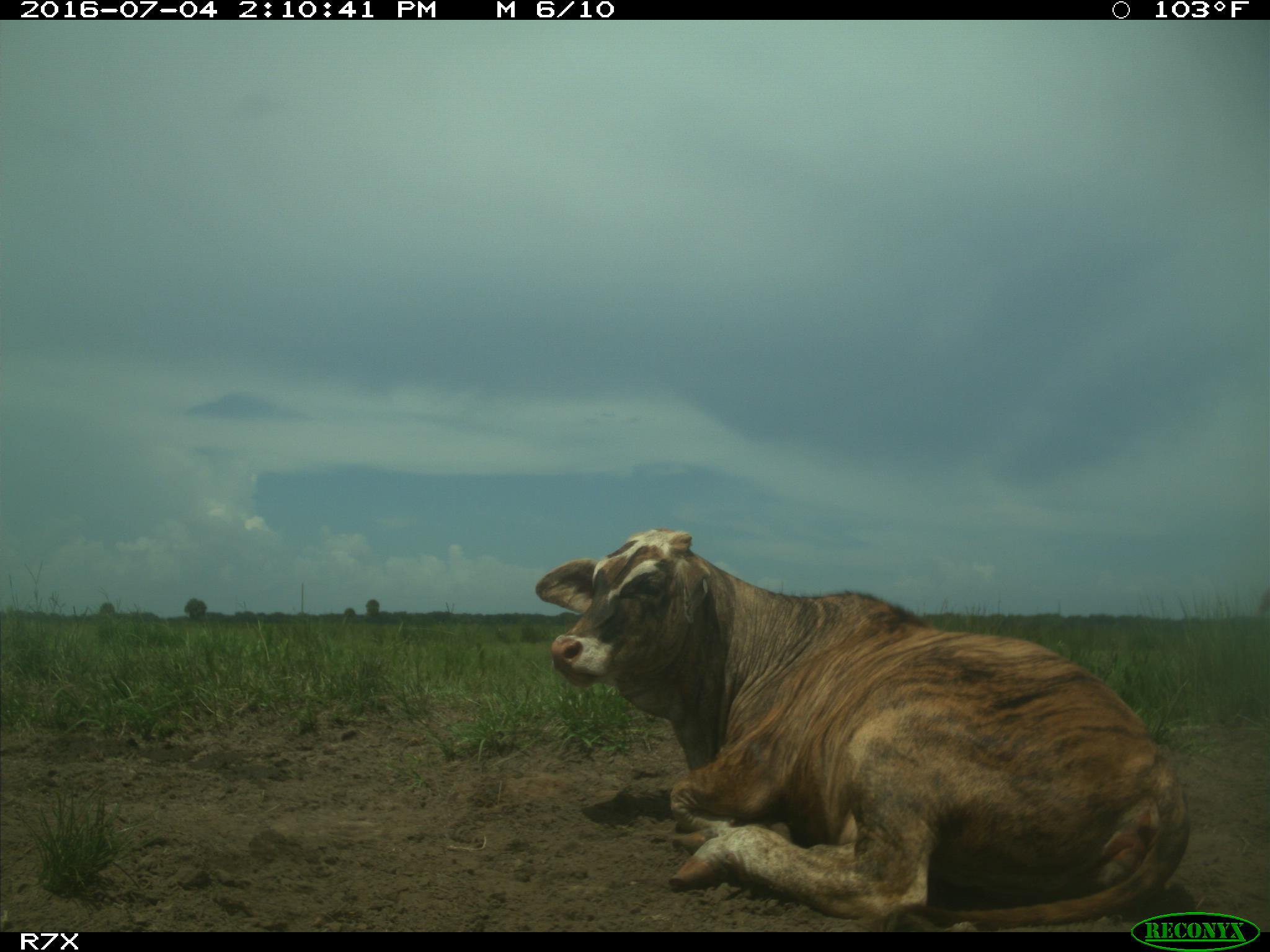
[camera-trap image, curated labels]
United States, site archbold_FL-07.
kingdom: Animalia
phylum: Chordata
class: Mammalia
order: Artiodactyla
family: Bovidae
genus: Bos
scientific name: Bos taurus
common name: domestic cow